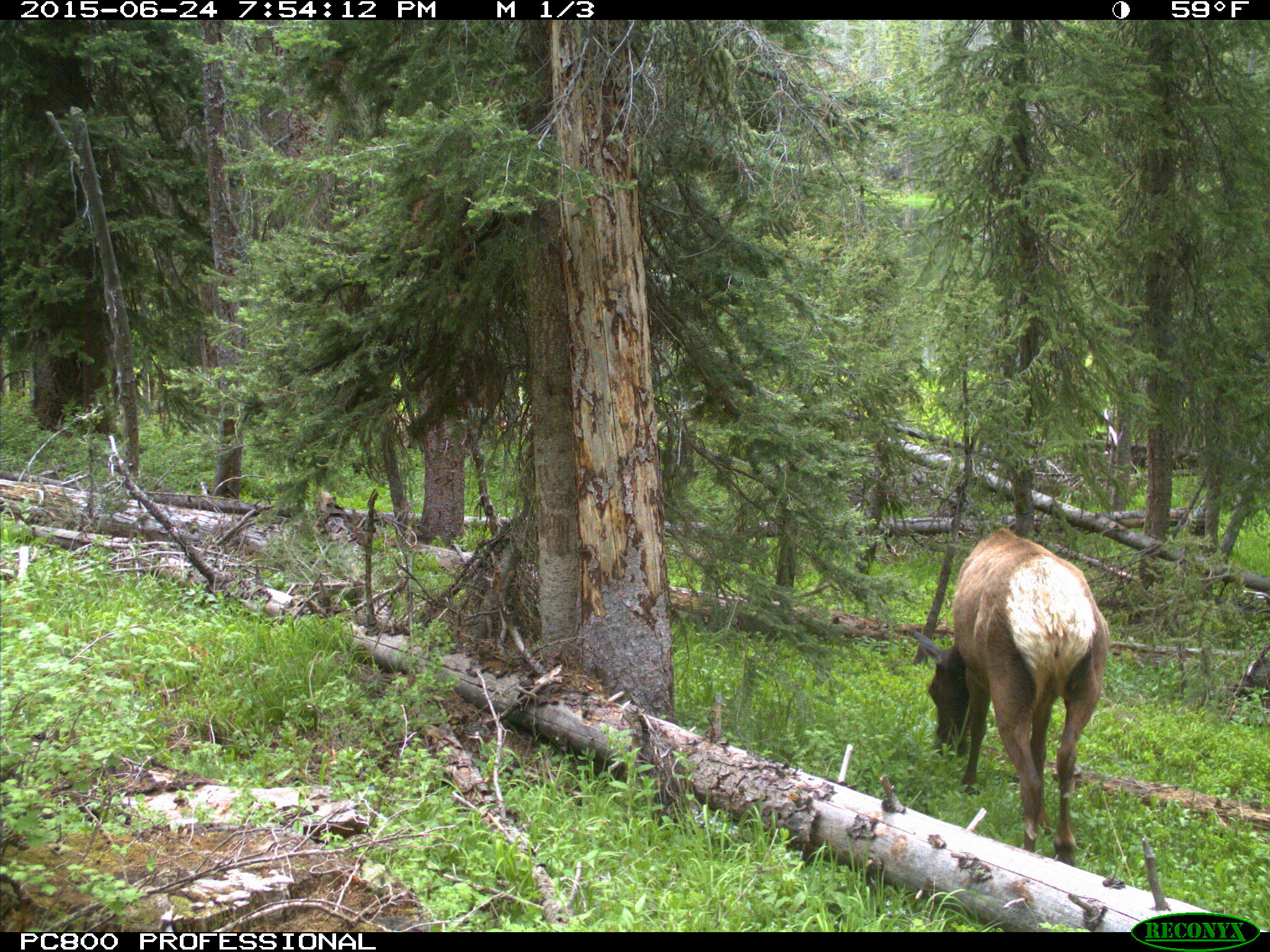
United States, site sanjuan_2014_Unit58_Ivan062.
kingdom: Animalia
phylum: Chordata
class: Mammalia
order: Artiodactyla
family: Cervidae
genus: Cervus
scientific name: Cervus elaphus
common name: red deer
Cervus elaphus (red deer).